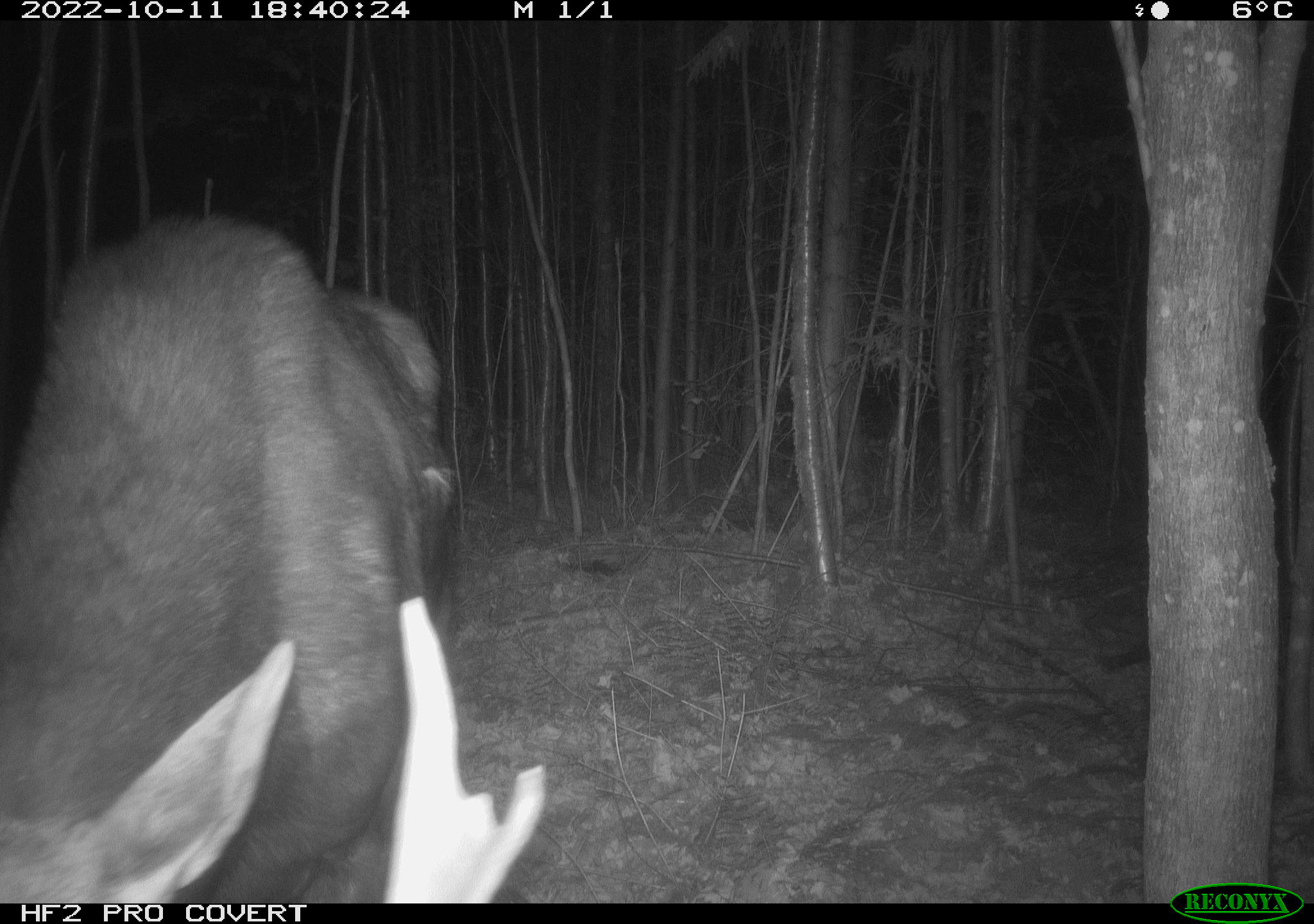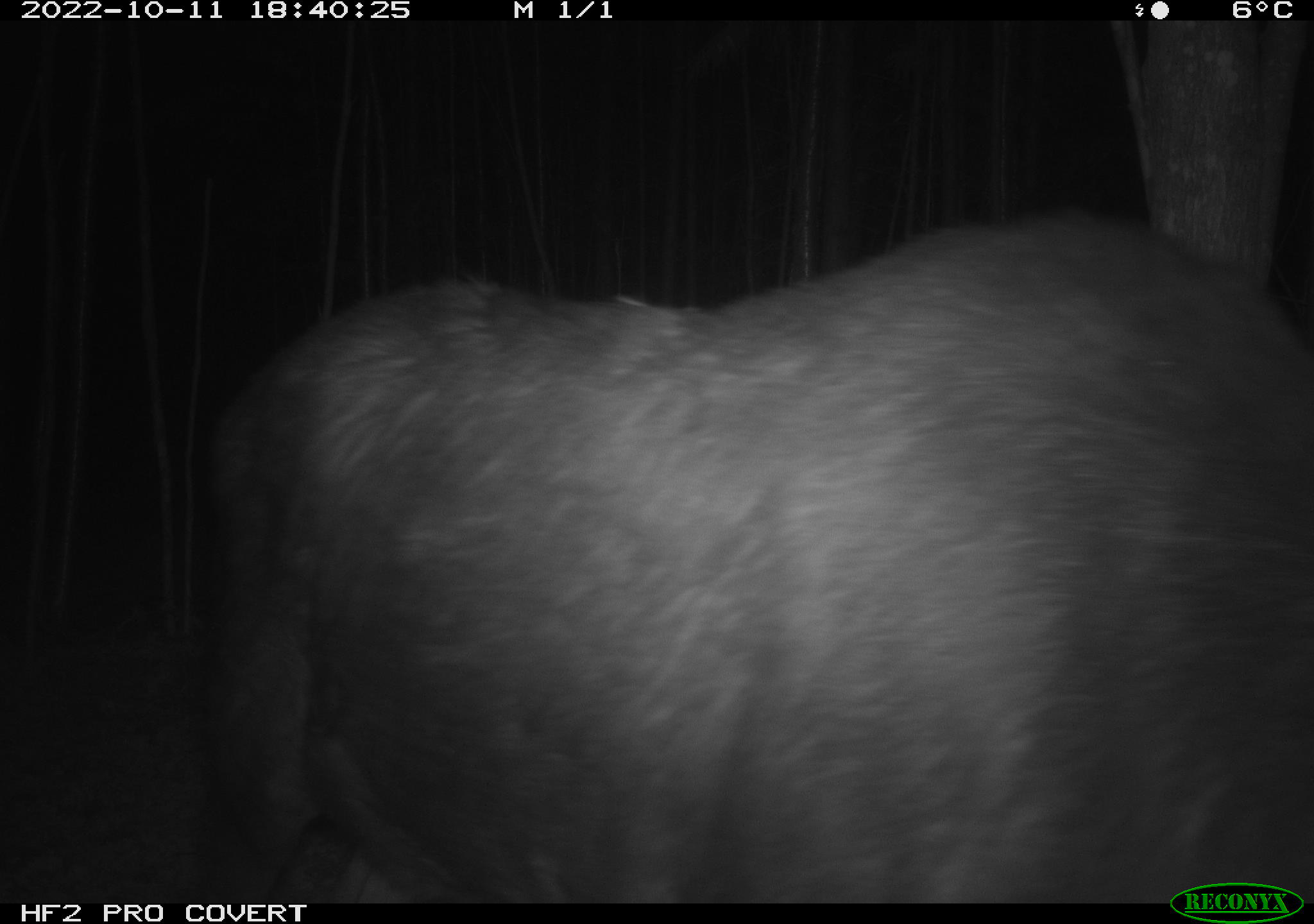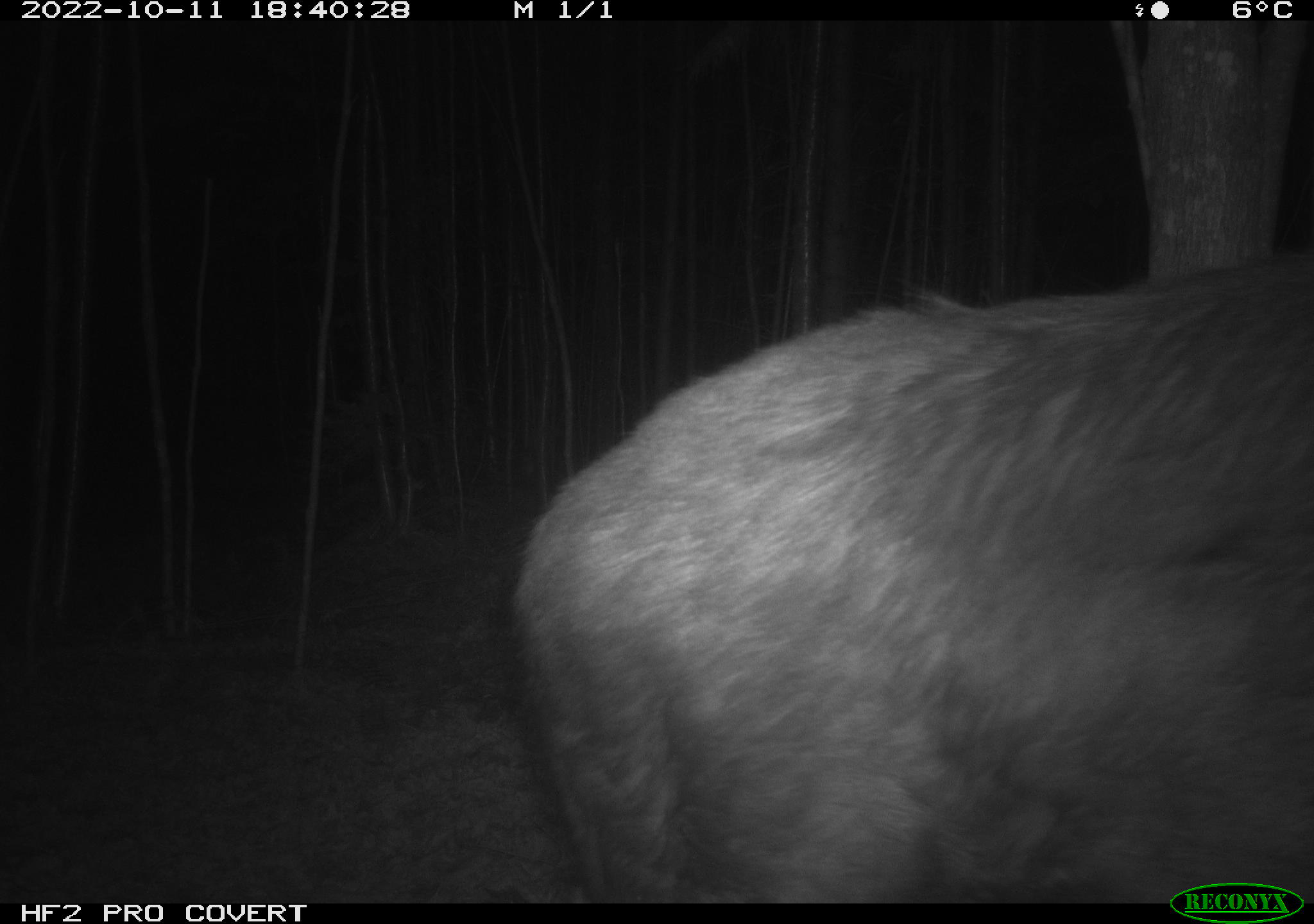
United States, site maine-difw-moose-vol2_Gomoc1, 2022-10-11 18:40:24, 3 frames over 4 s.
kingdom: Animalia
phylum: Chordata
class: Mammalia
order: Artiodactyla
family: Cervidae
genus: Alces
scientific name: Alces alces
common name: moose